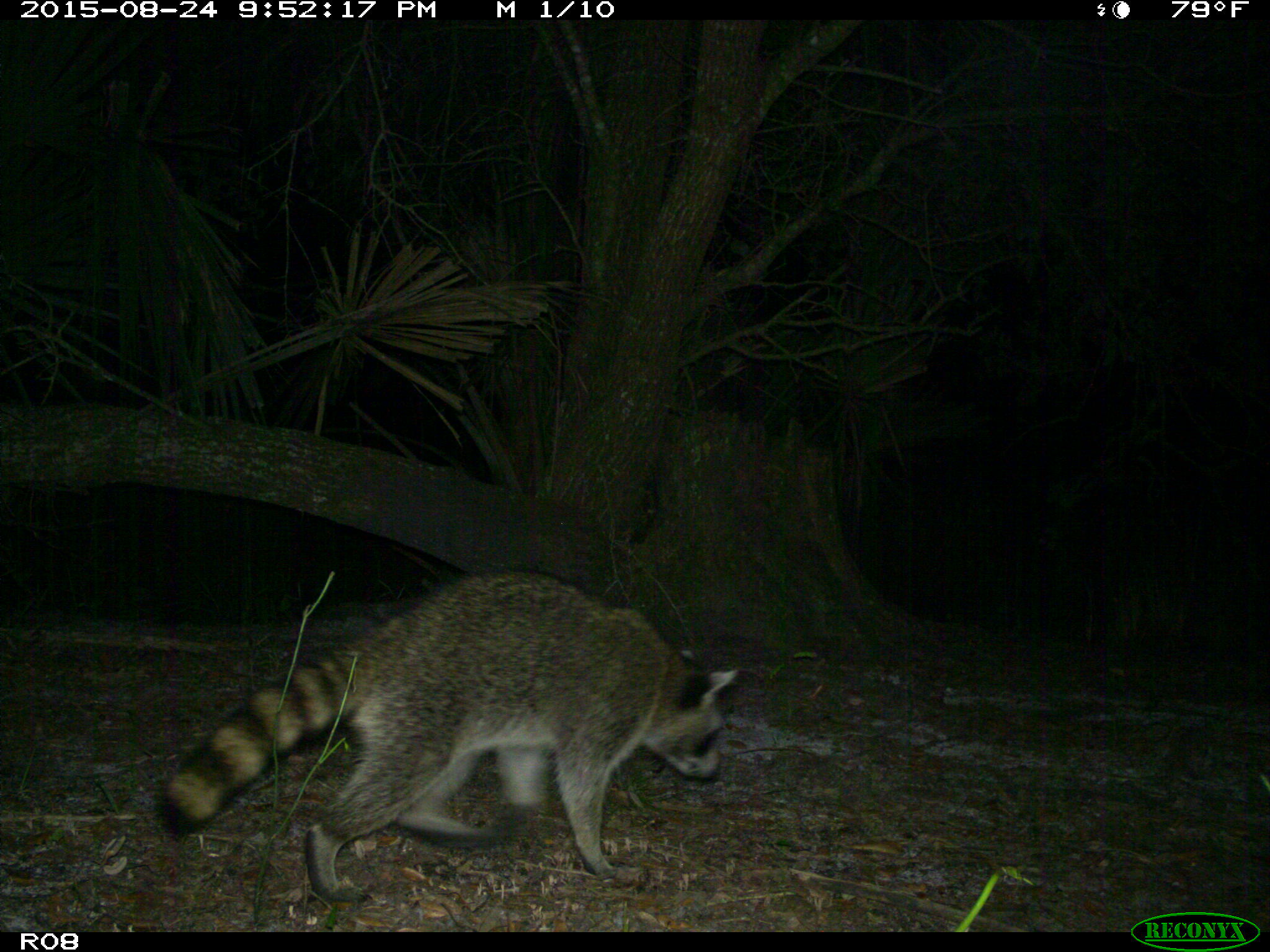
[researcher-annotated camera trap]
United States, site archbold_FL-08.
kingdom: Animalia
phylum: Chordata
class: Mammalia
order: Carnivora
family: Procyonidae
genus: Procyon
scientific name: Procyon lotor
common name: common raccoon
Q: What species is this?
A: Procyon lotor (common raccoon).